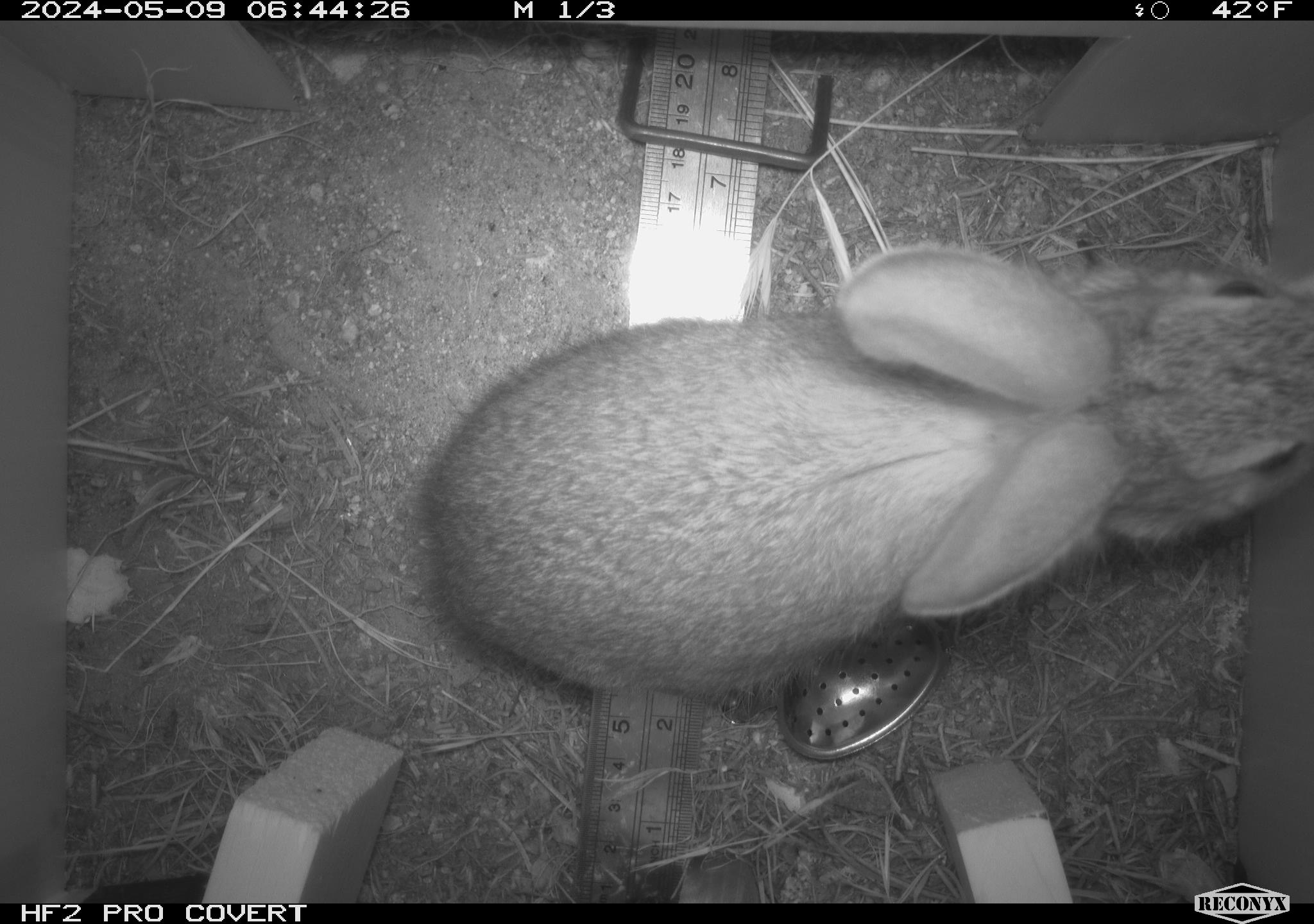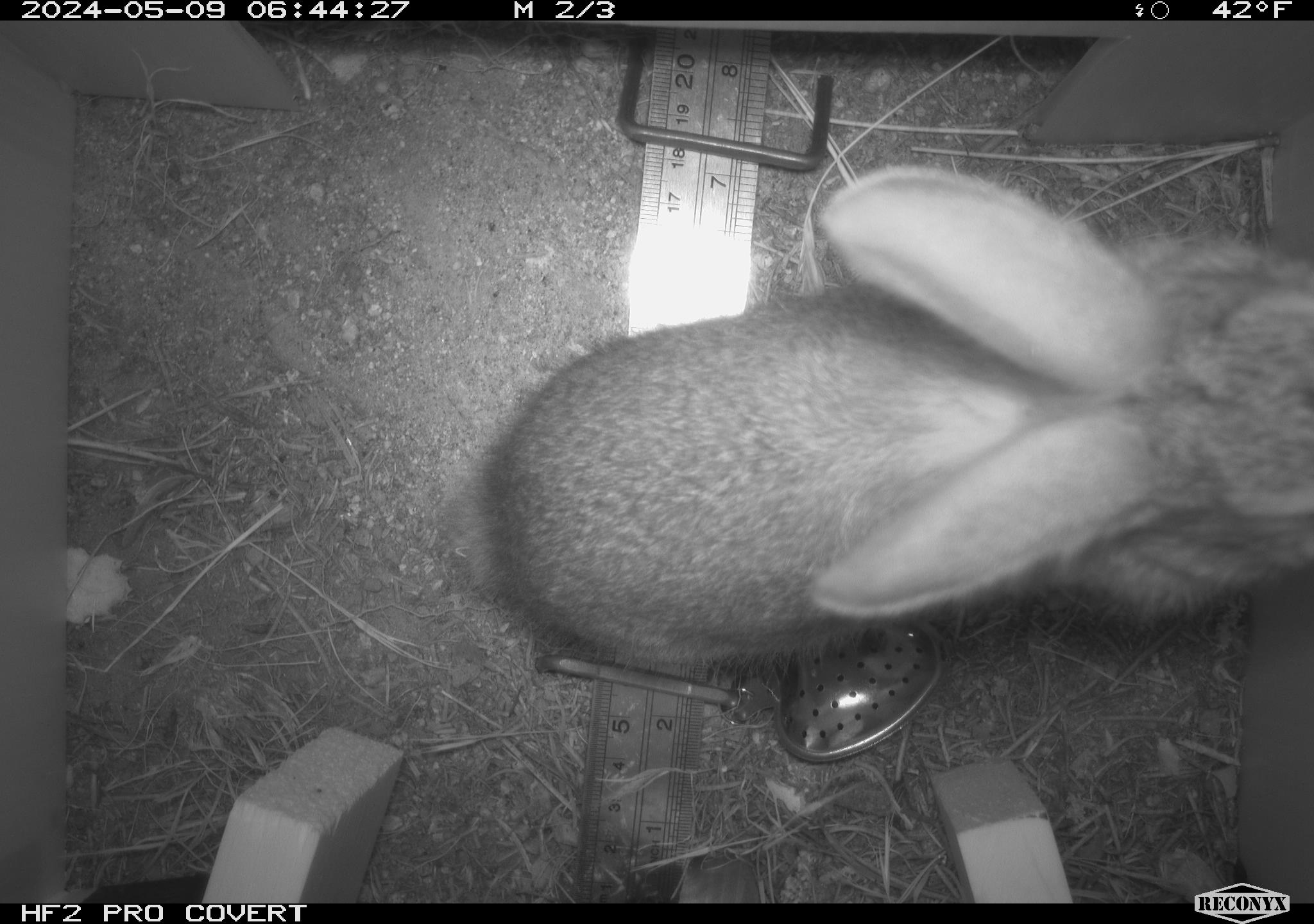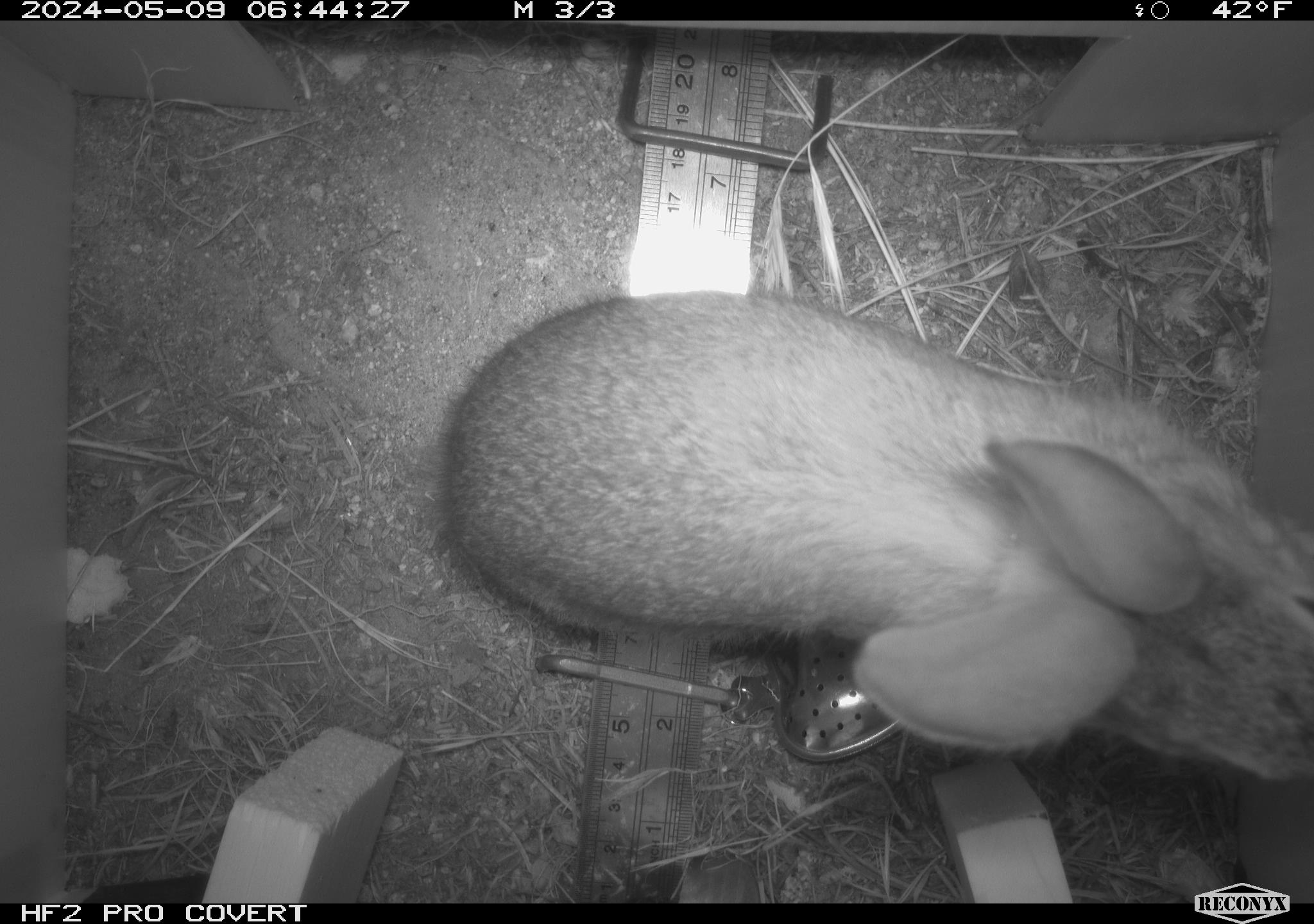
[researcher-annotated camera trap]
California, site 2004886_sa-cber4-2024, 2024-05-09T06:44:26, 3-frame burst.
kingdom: Animalia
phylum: Chordata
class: Mammalia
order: Lagomorpha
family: Leporidae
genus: Sylvilagus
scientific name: Sylvilagus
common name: cottontail rabbits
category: sylvilagus species